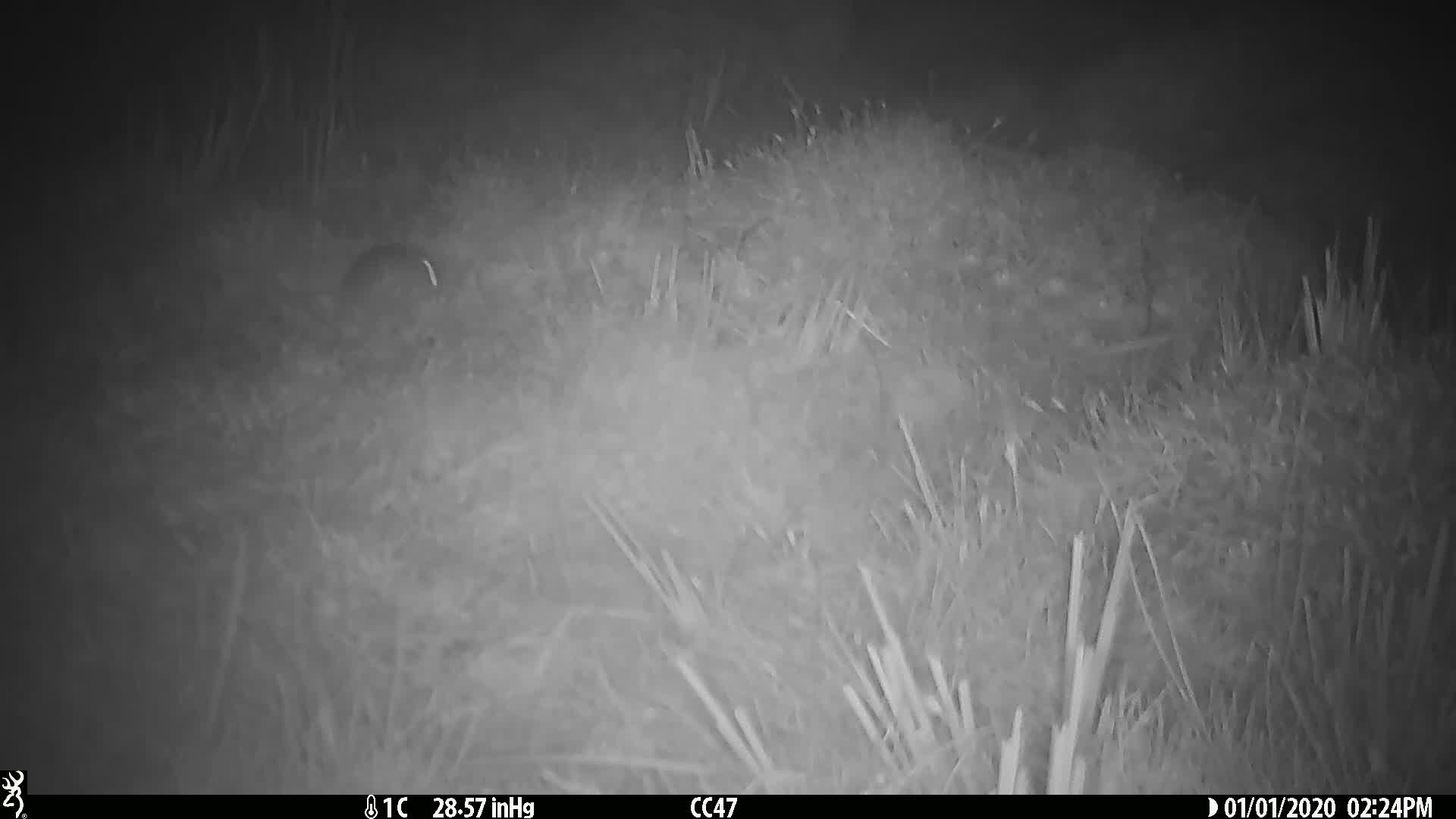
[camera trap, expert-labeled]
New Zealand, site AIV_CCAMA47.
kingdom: Animalia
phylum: Chordata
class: Mammalia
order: Rodentia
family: Muridae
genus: Mus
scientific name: Mus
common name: mouse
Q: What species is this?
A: Mouse (Mus).